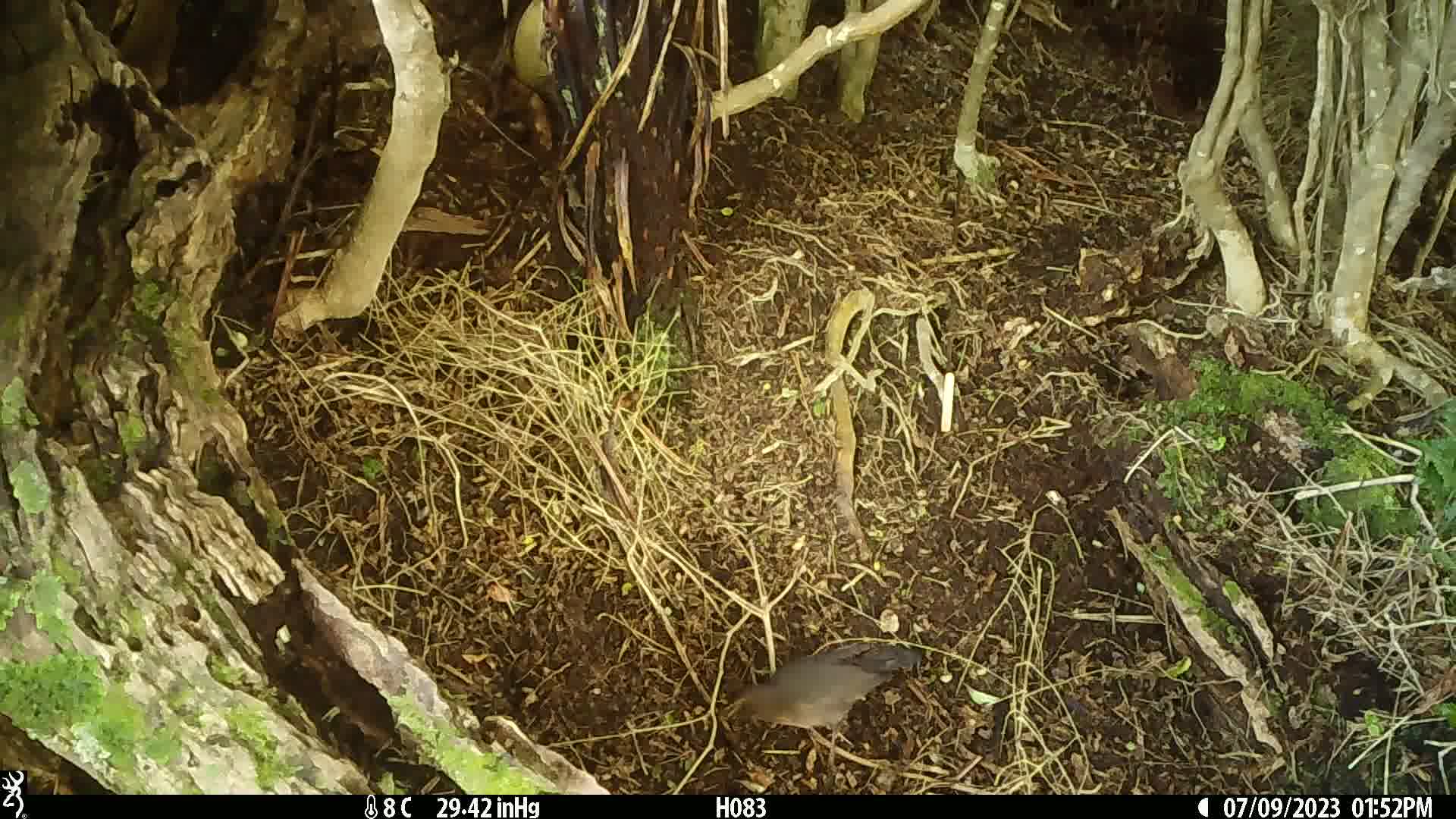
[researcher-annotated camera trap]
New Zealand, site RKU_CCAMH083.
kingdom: Animalia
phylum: Chordata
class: Aves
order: Passeriformes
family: Turdidae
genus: Turdus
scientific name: Turdus merula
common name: eurasian blackbird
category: blackbird